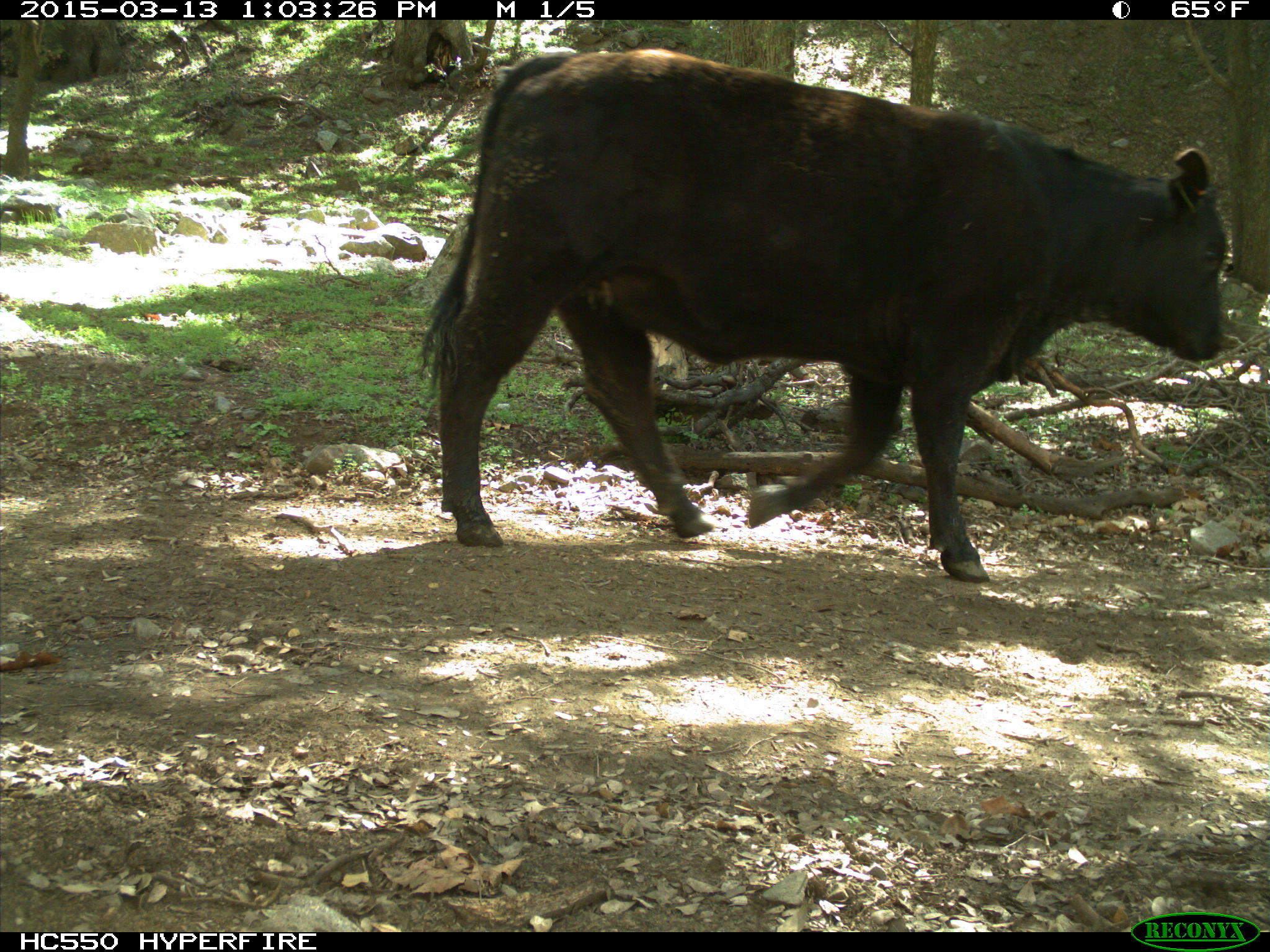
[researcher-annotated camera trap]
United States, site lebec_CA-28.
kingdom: Animalia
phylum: Chordata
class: Mammalia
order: Artiodactyla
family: Bovidae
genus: Bos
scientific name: Bos taurus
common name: domestic cow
Bos taurus (domestic cow).